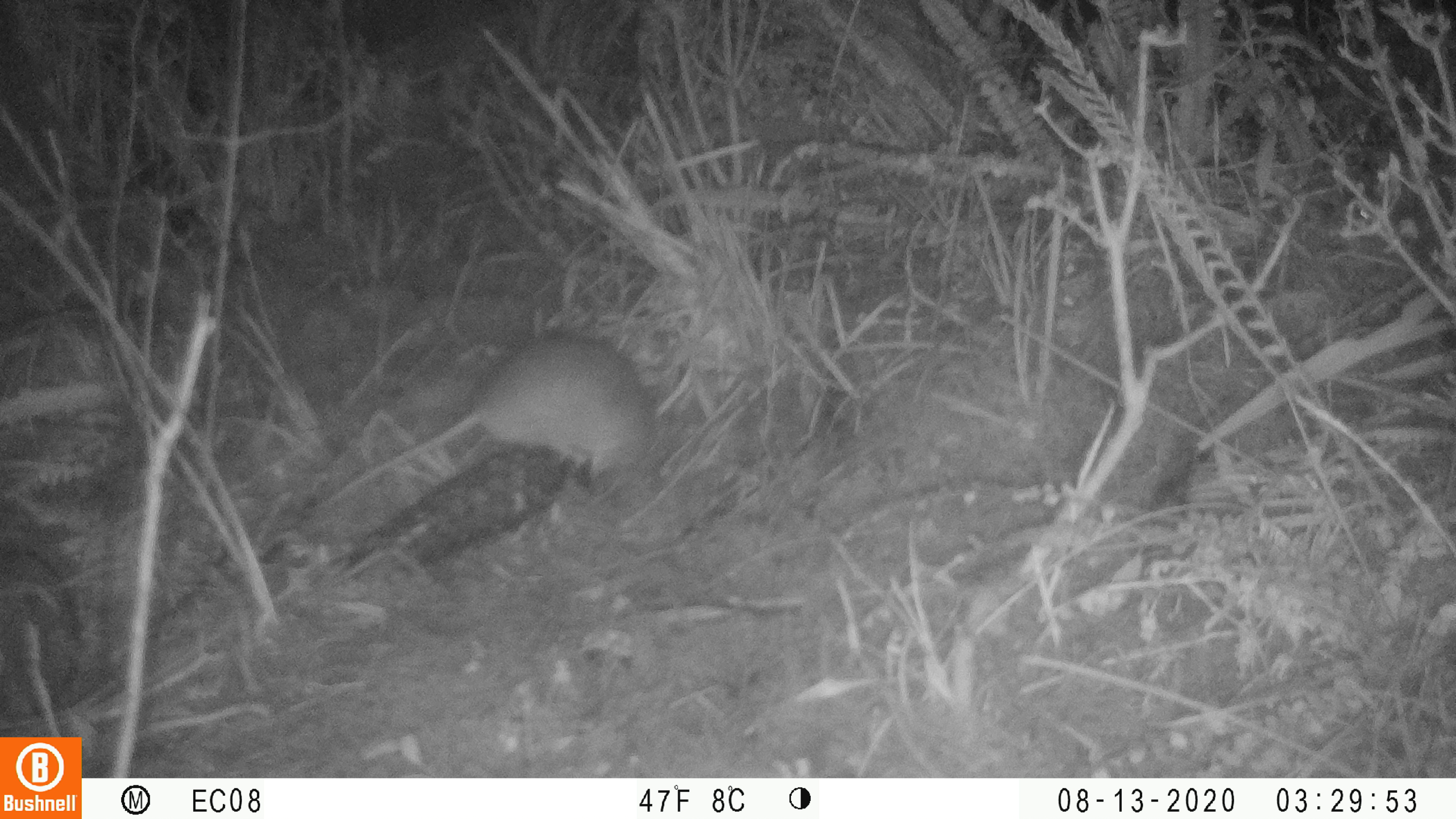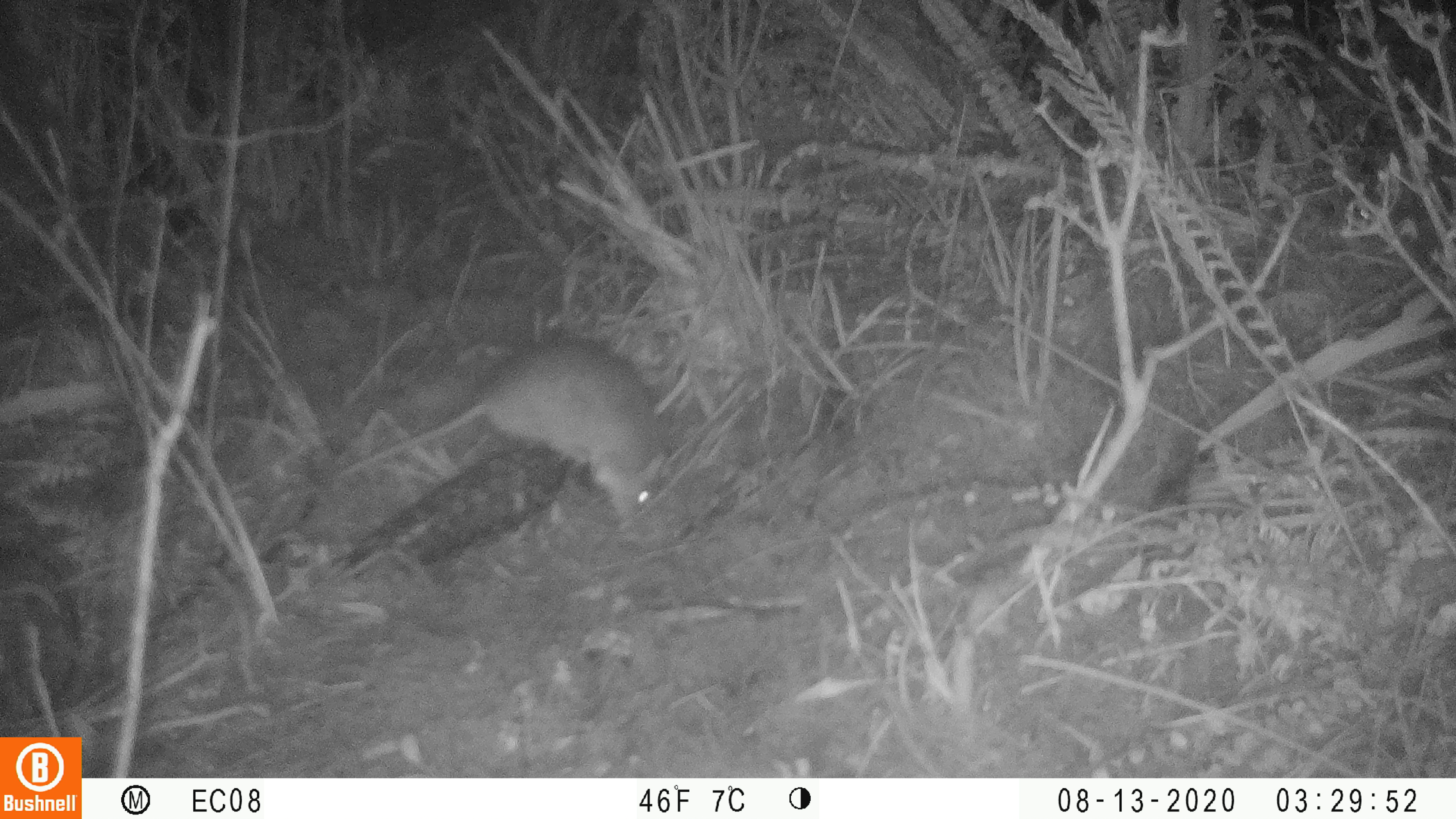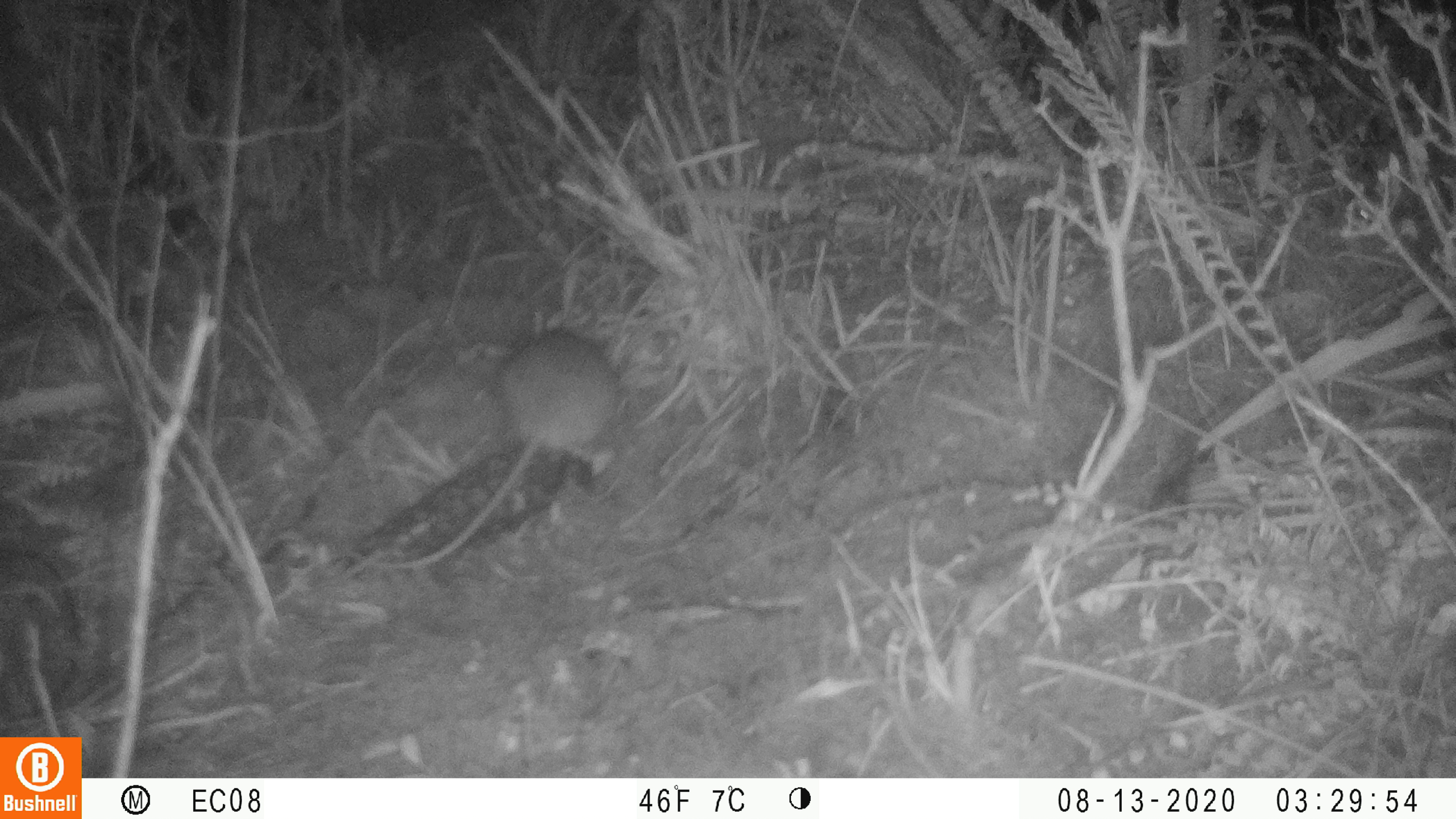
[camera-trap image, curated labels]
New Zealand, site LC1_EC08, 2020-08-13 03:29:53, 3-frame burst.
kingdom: Animalia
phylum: Chordata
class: Mammalia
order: Rodentia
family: Muridae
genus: Rattus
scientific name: Rattus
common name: rat